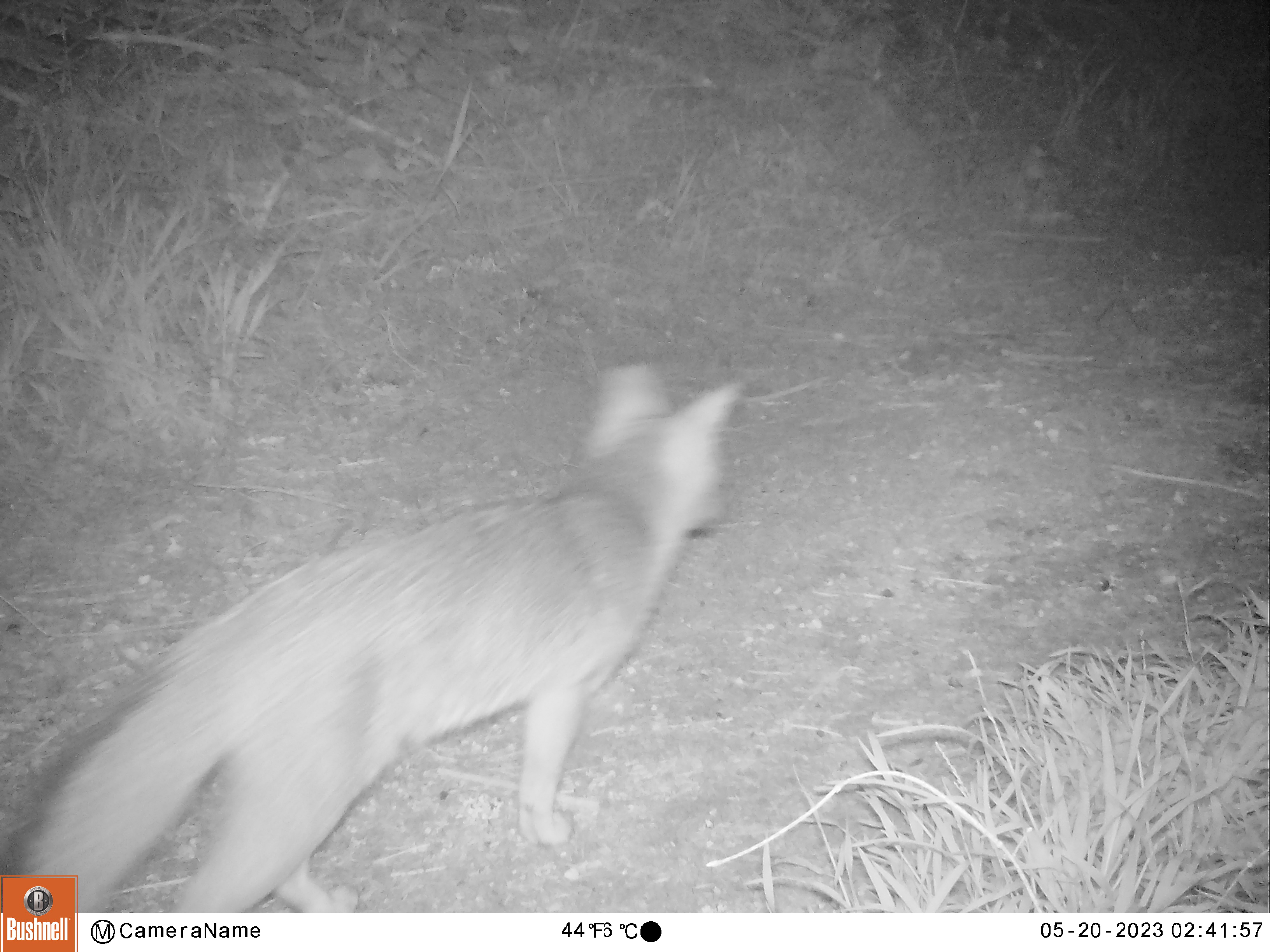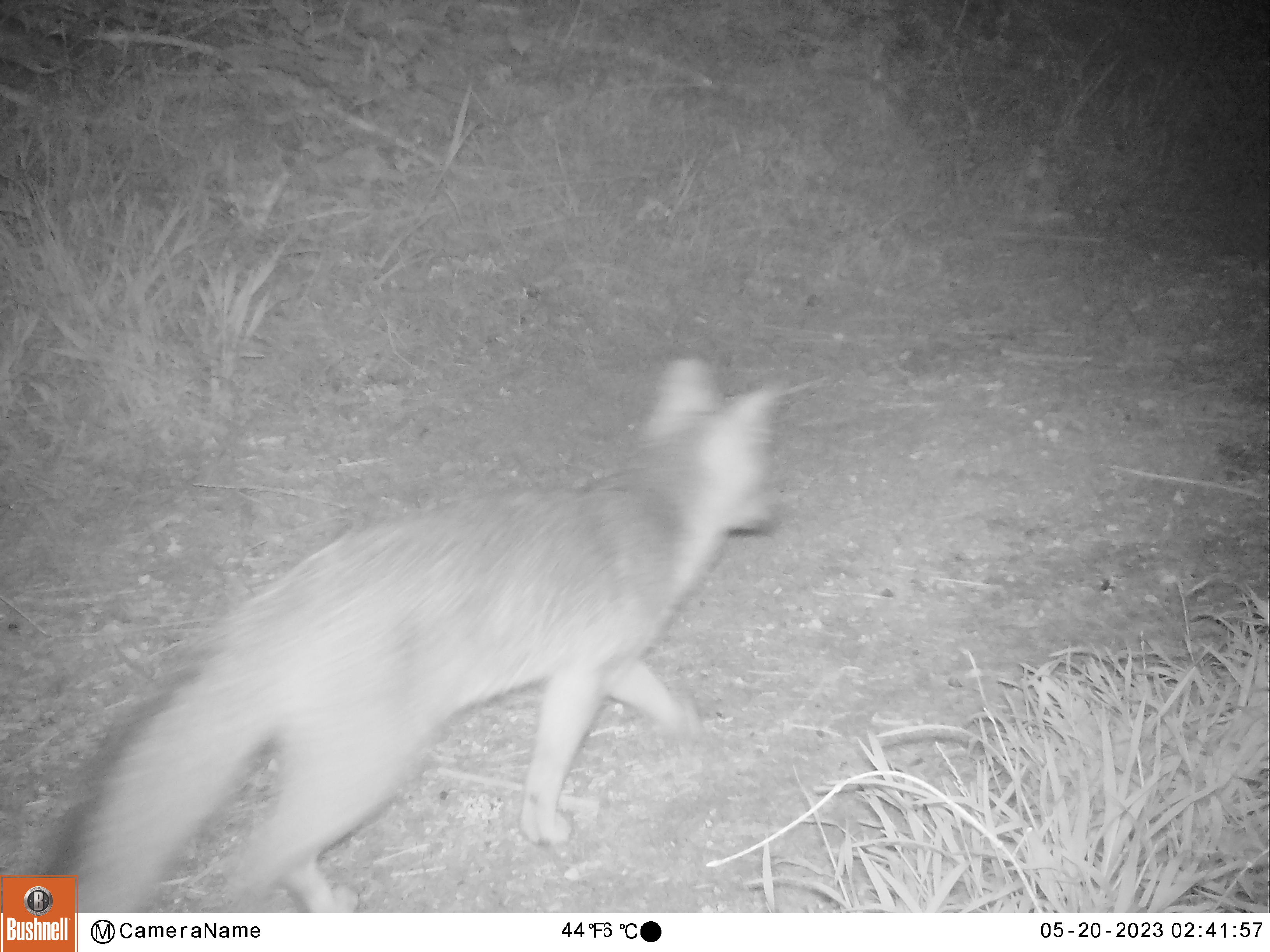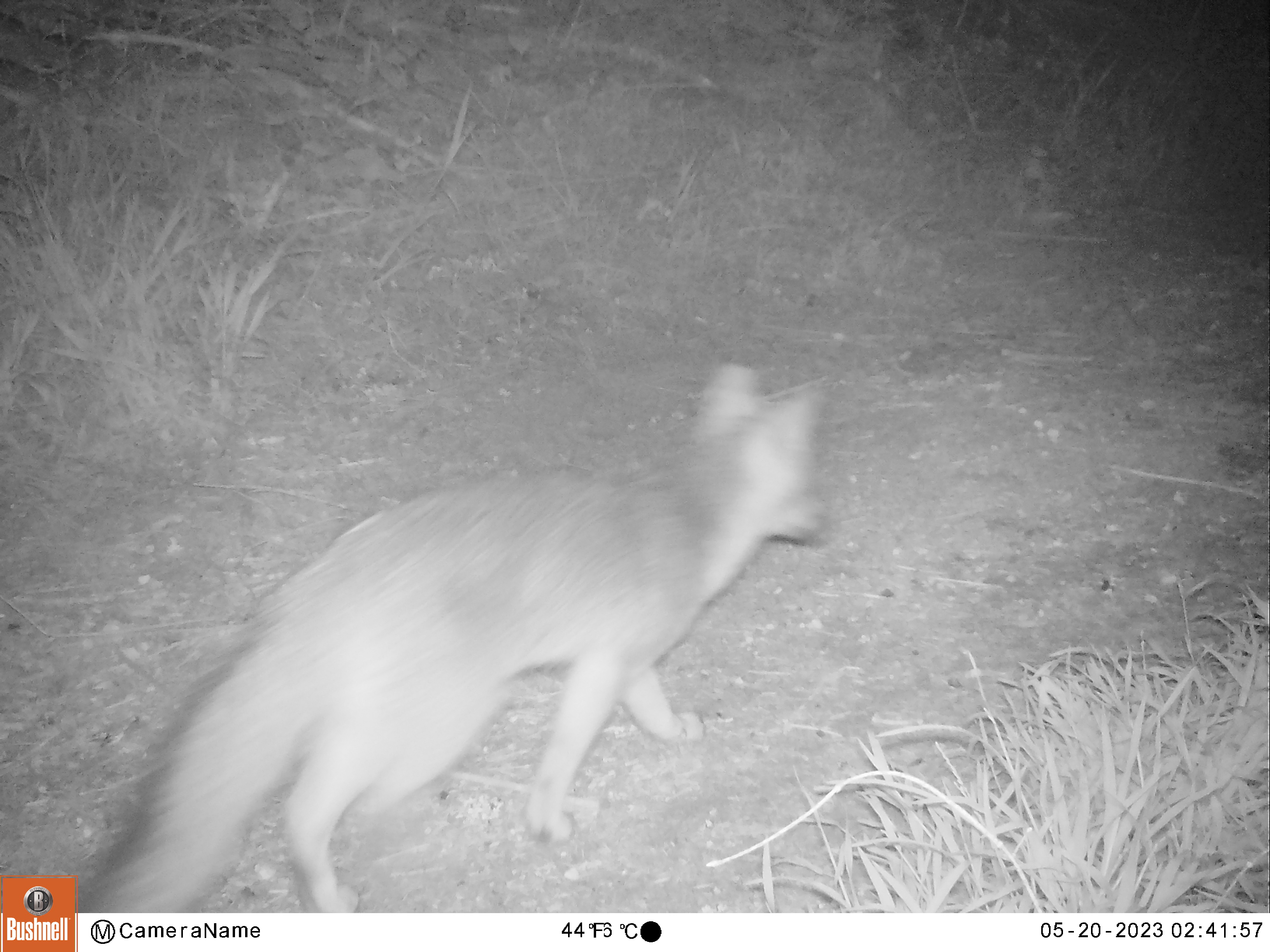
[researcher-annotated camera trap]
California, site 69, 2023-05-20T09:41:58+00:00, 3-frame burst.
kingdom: Animalia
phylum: Chordata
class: Mammalia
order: Carnivora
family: Canidae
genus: Urocyon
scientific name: Urocyon cinereoargenteus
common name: gray fox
Gray fox (Urocyon cinereoargenteus).